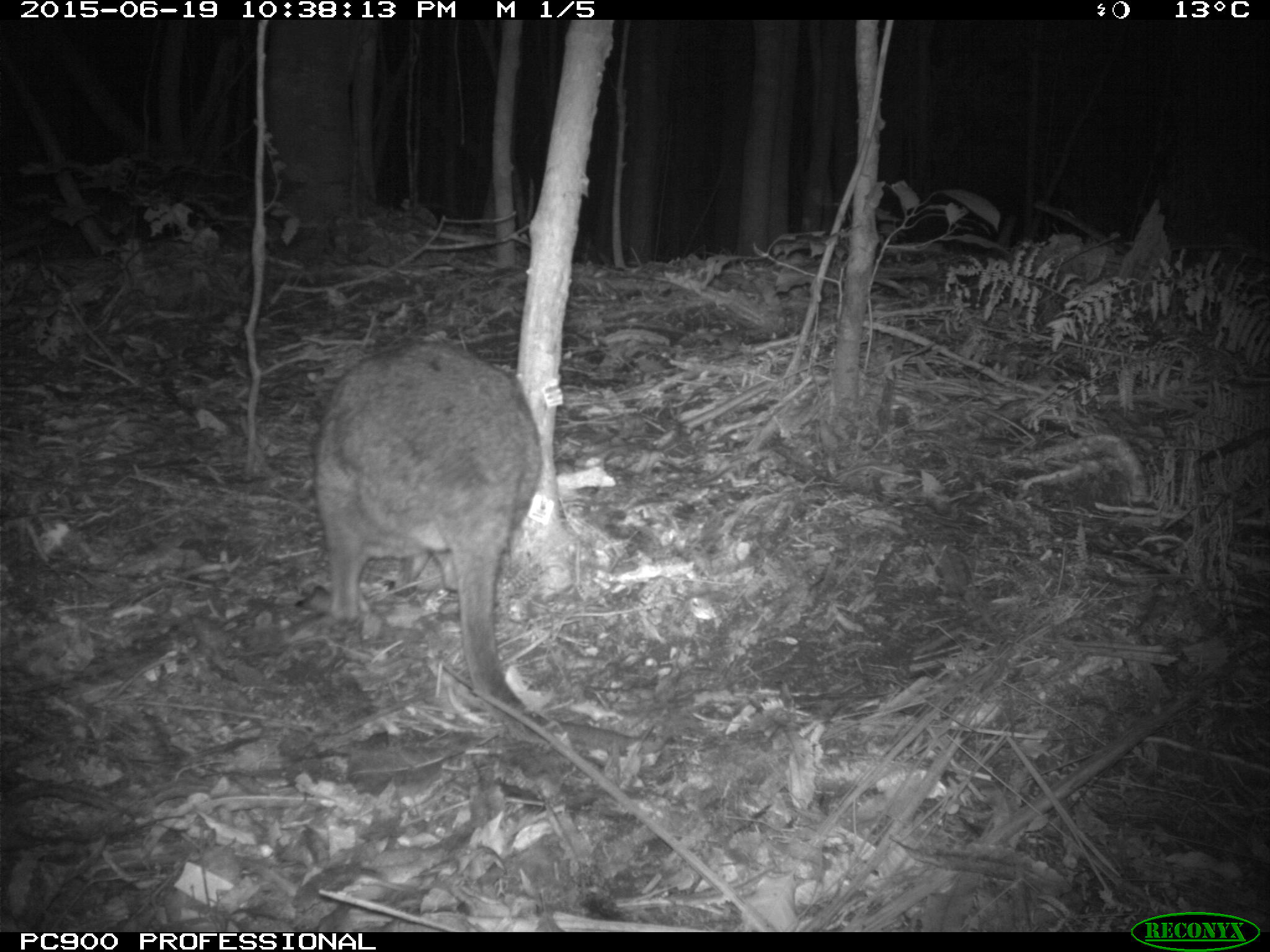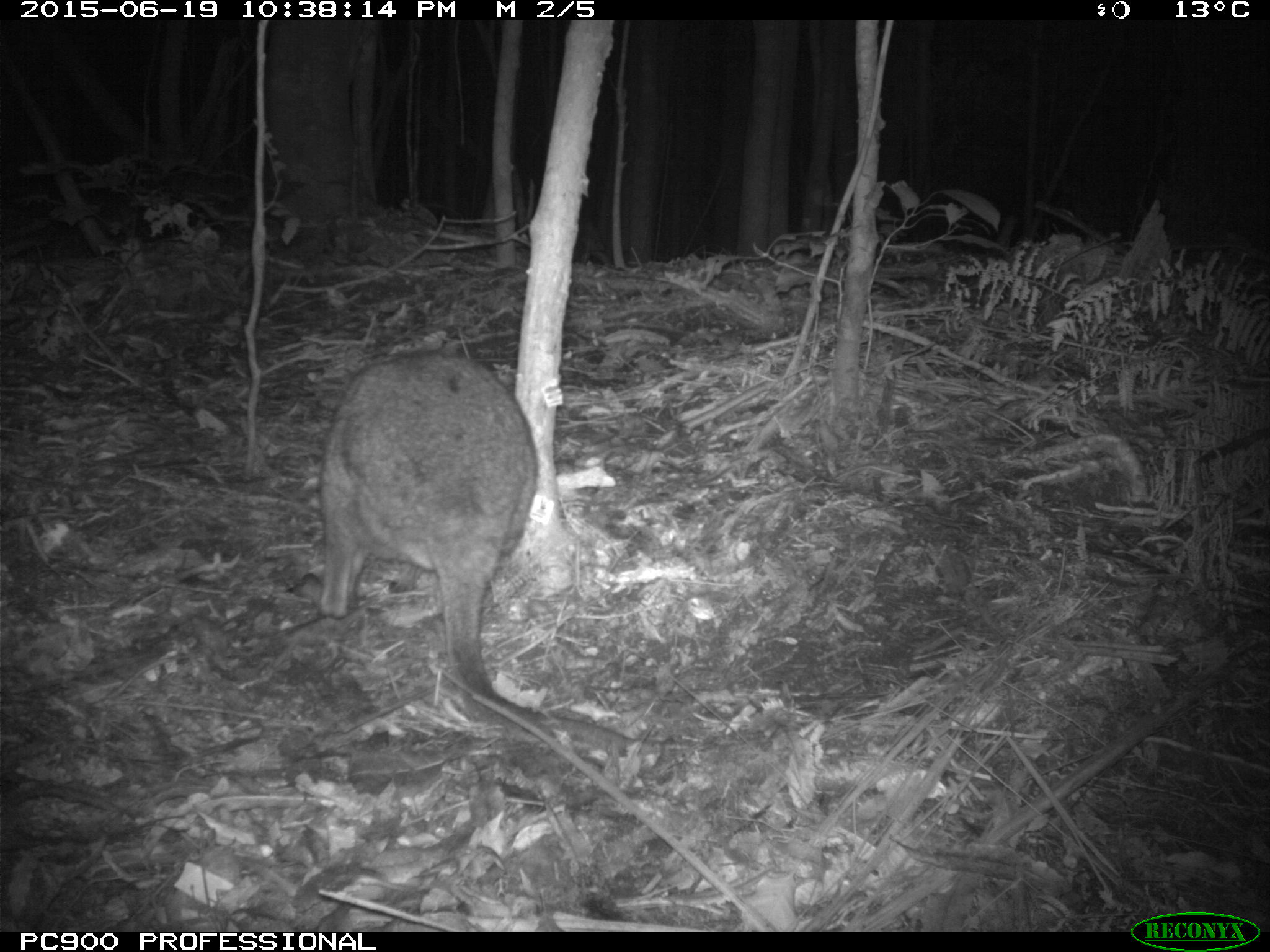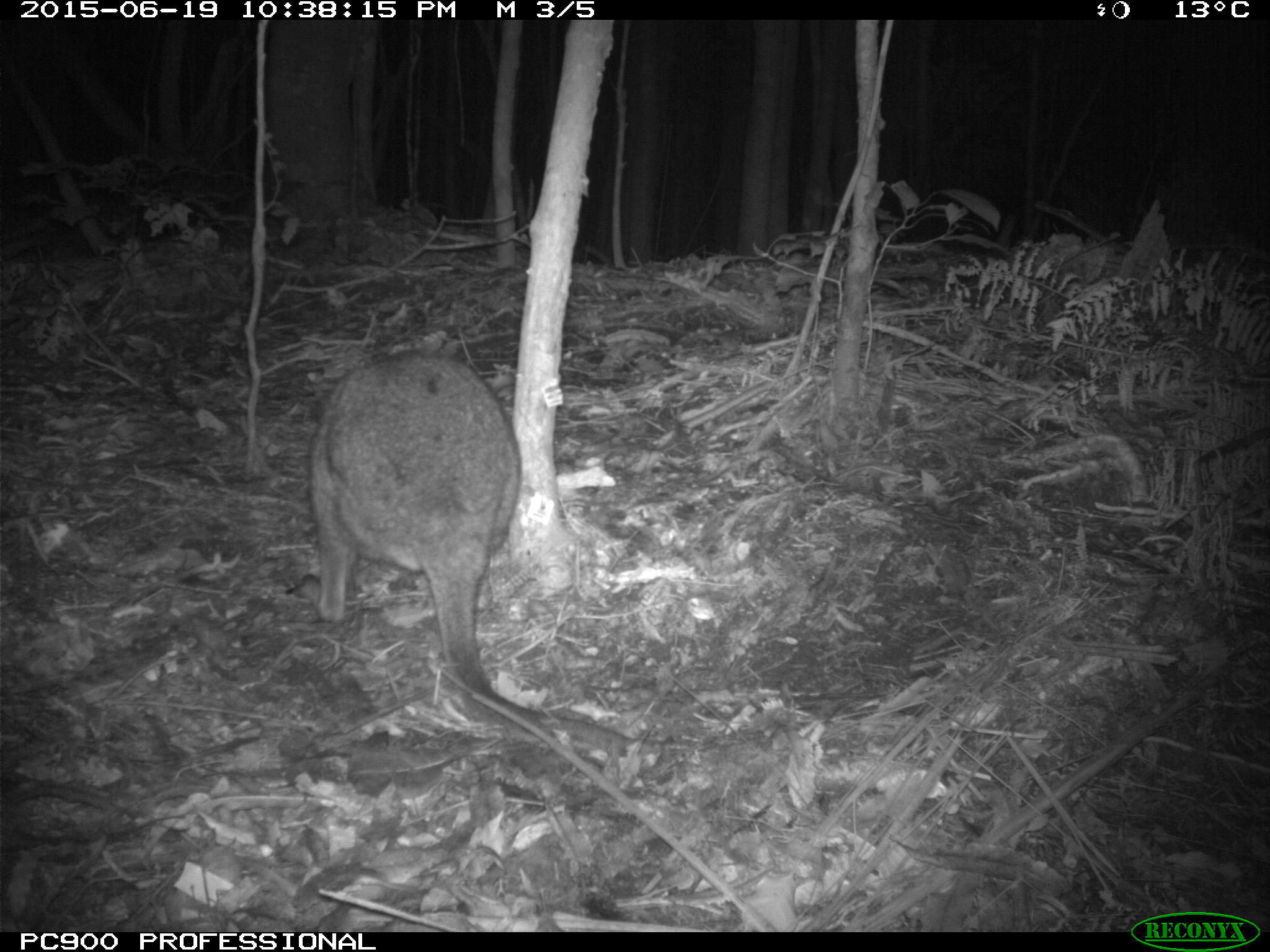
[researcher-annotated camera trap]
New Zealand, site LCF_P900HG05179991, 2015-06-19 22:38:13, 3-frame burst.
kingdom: Animalia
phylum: Chordata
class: Mammalia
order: Diprotodontia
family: Macropodidae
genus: Notamacropus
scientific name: Notamacropus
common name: wallaby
Wallaby (Notamacropus).